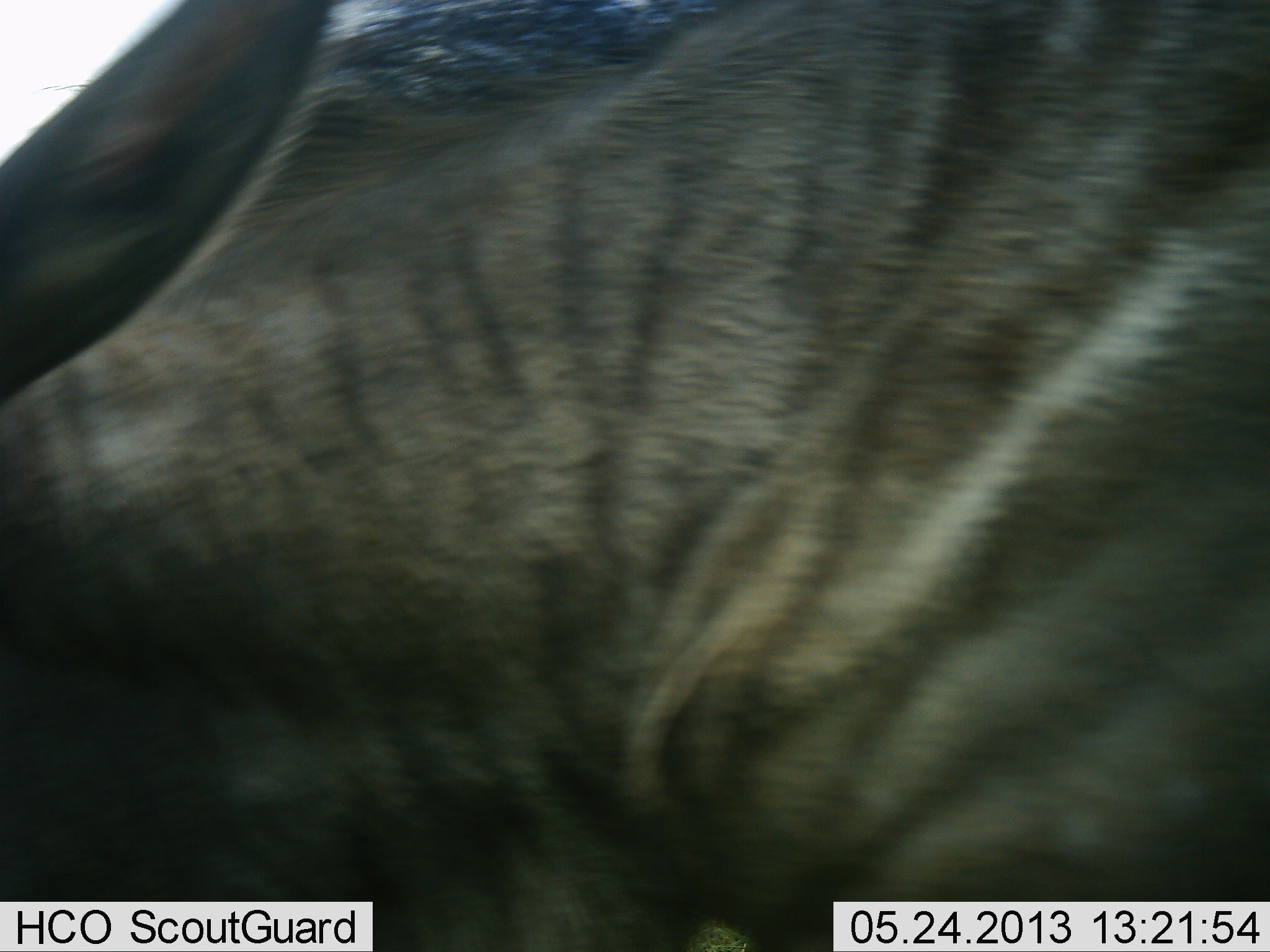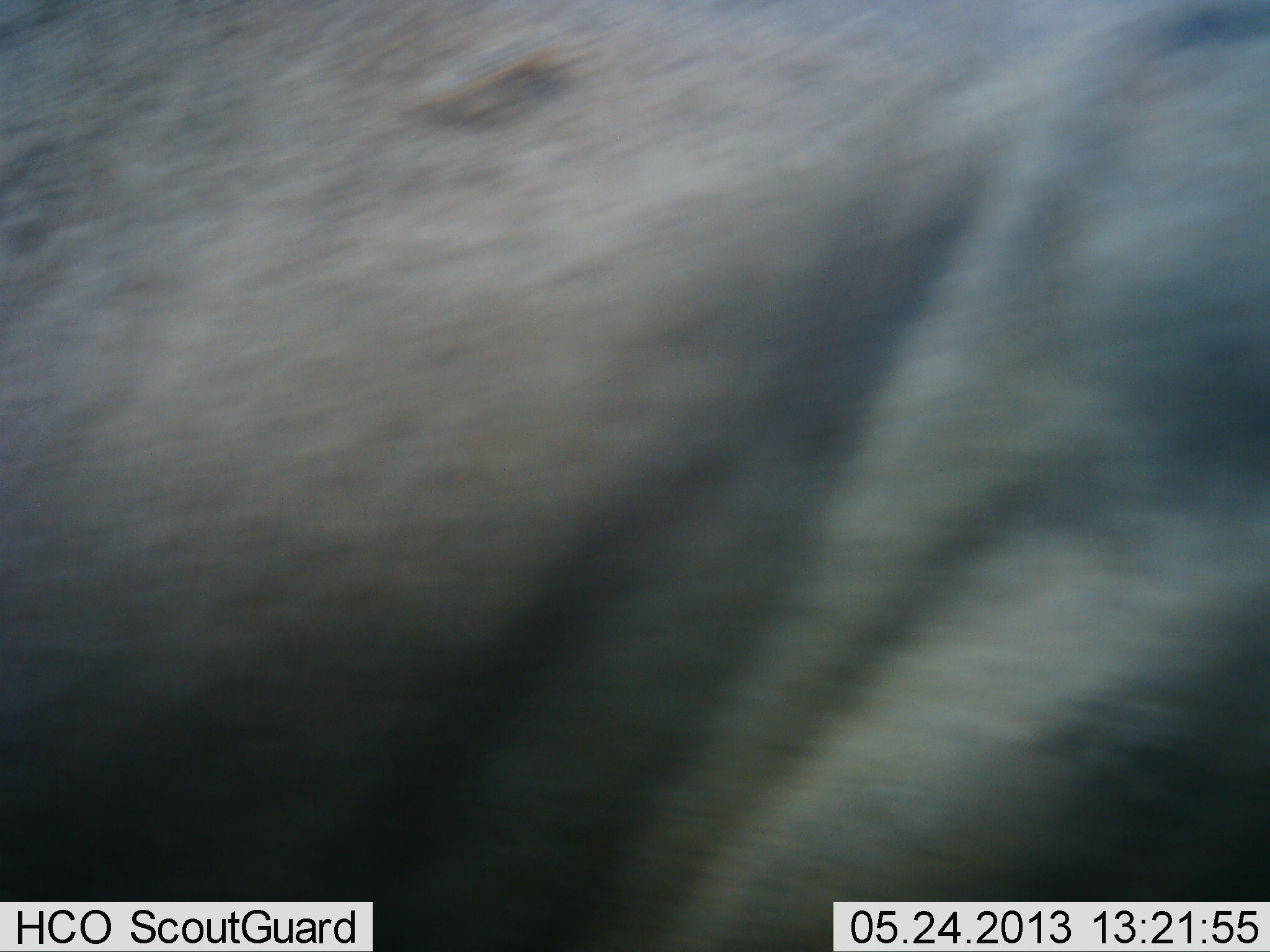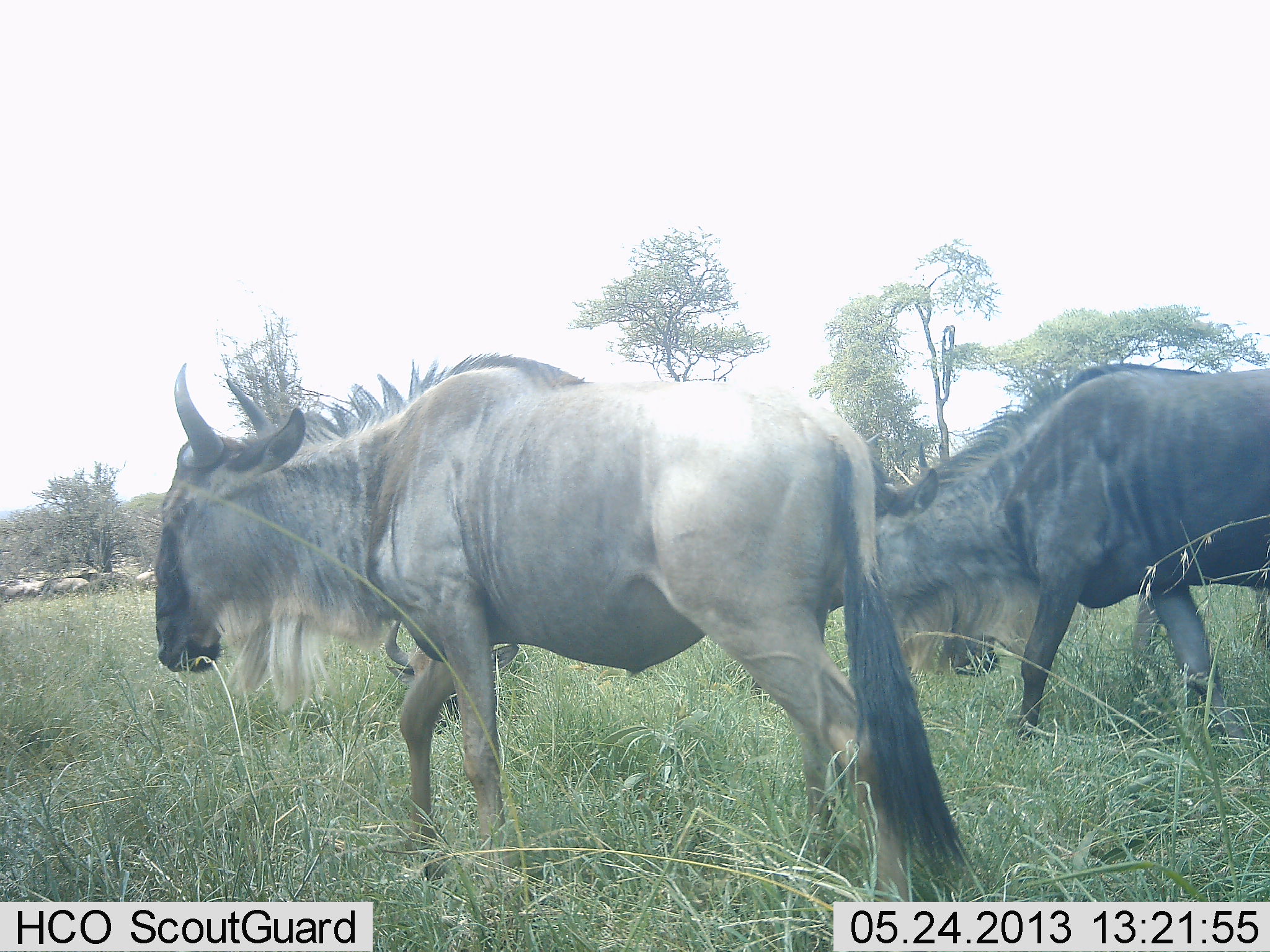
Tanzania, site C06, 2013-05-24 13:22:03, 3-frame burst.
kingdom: Animalia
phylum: Chordata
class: Mammalia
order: Artiodactyla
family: Bovidae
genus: Connochaetes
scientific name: Connochaetes taurinus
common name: blue wildebeest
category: wildebeest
Wildebeest (blue wildebeest) (Connochaetes taurinus), count 3. Behavior (volunteer vote fractions): standing 18%, resting 5%, moving 82%, interacting 0%. Young present (vote fraction): 0%. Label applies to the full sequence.